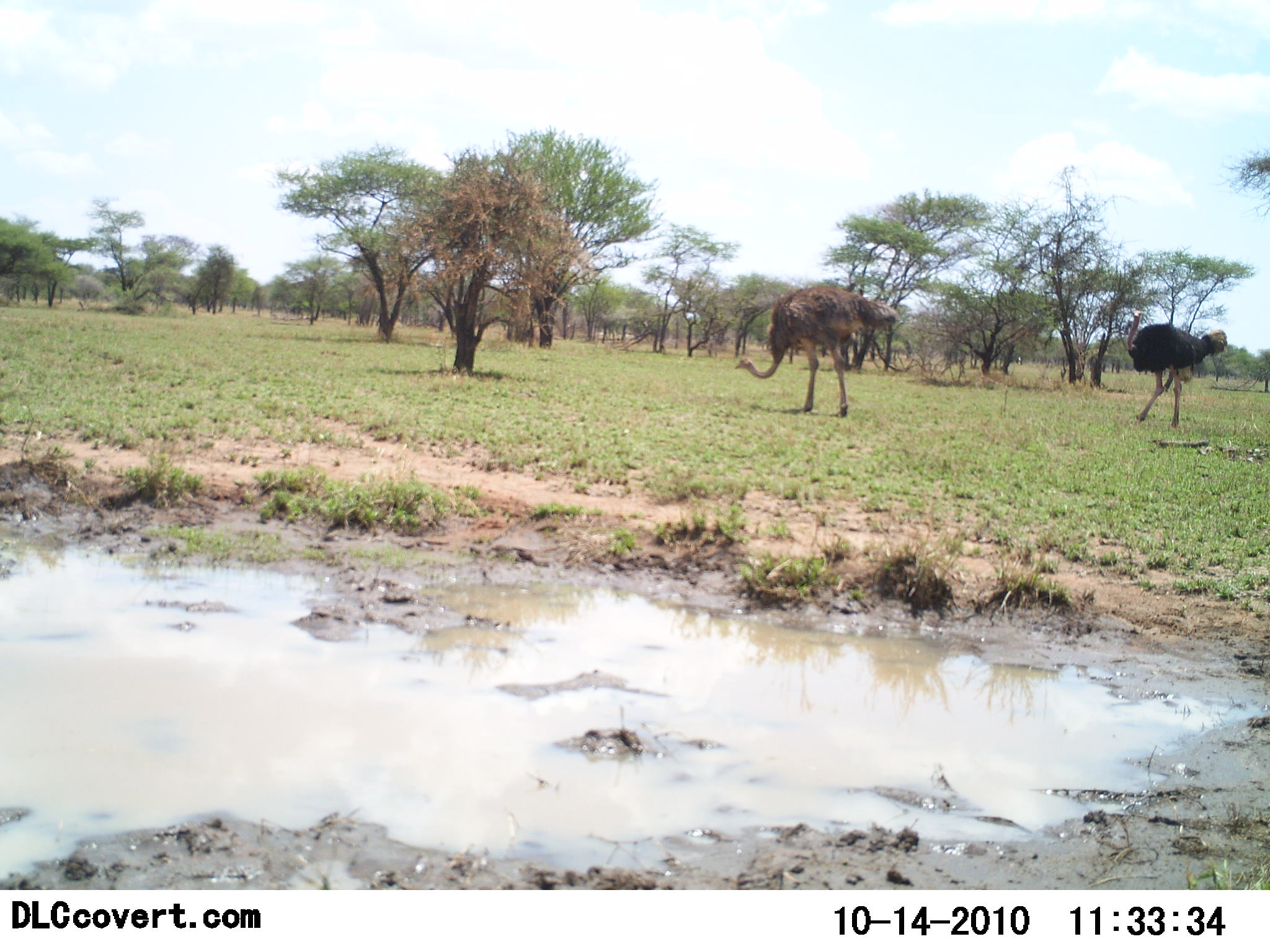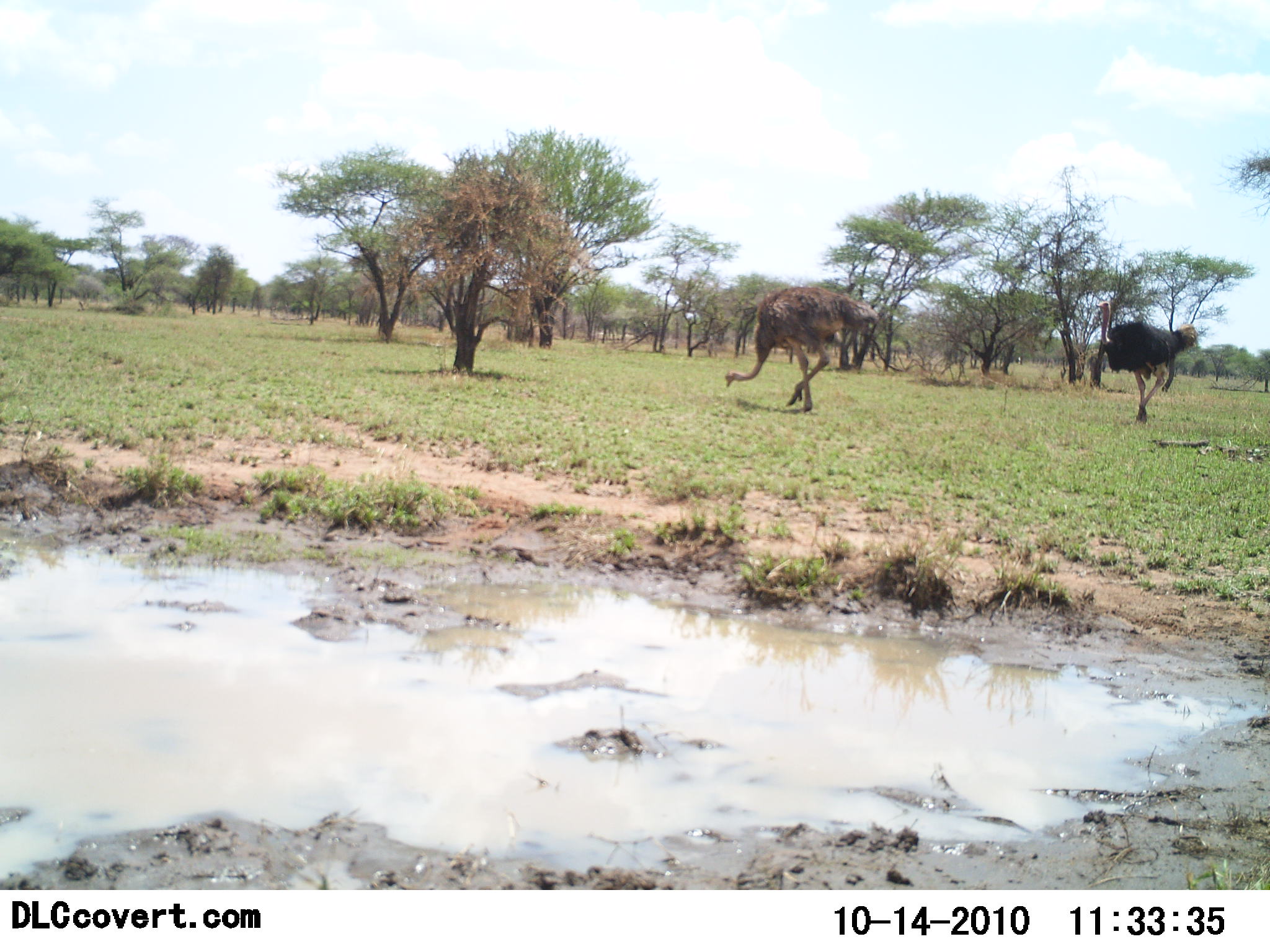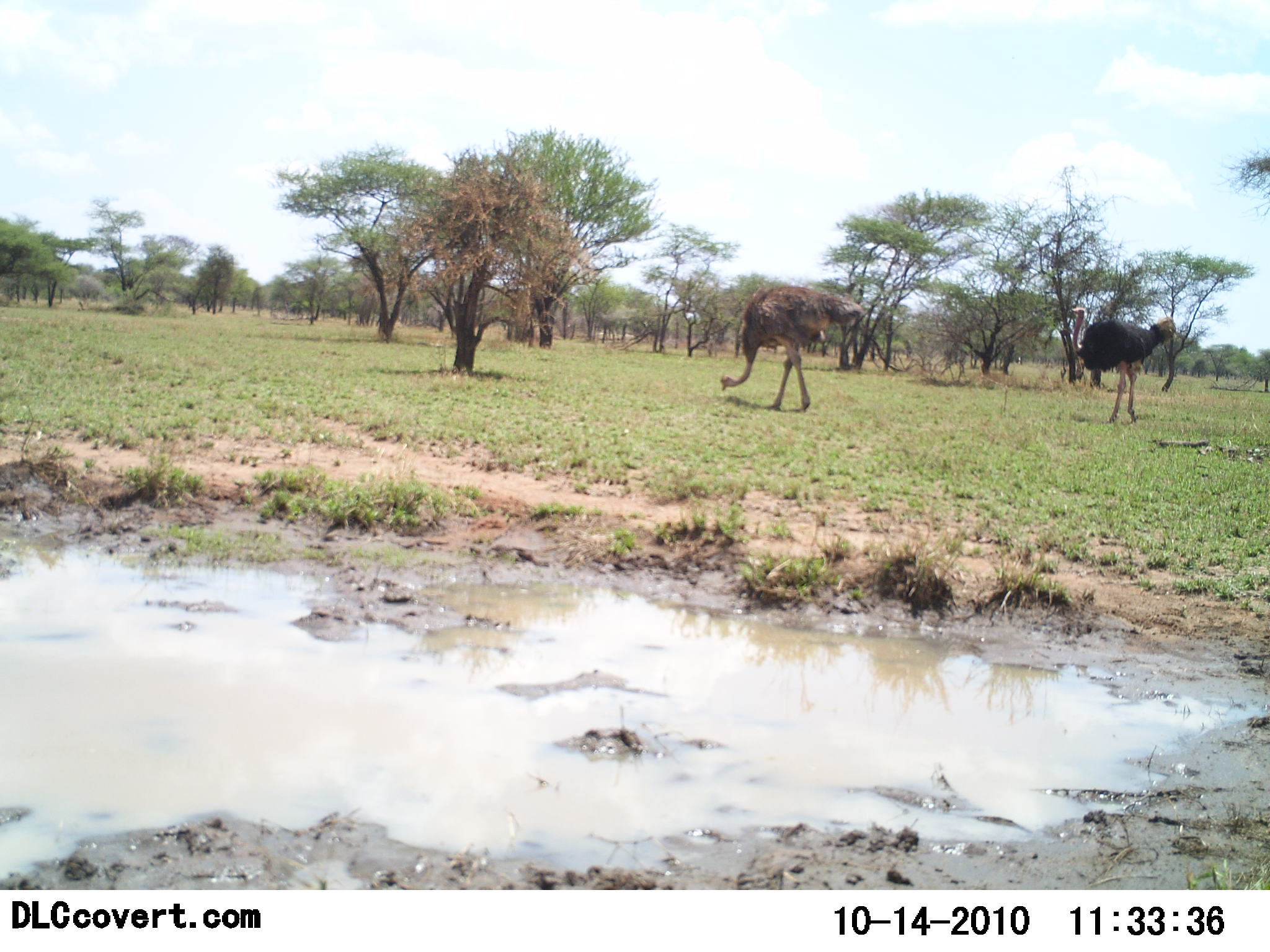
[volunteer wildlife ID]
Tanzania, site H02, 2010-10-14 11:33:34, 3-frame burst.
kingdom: Animalia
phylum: Chordata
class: Aves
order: Struthioniformes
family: Struthionidae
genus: Struthio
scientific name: Struthio camelus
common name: ostrich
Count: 2.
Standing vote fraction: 7%.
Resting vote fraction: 0%.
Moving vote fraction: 73%.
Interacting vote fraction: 0%.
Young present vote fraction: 0%.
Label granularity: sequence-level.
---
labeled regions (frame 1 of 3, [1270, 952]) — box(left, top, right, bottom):
animal: box(734, 286, 901, 419); box(1122, 309, 1229, 429)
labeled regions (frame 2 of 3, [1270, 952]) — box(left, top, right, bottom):
animal: box(721, 285, 879, 415); box(1094, 299, 1200, 425)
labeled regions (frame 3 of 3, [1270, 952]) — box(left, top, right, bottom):
animal: box(719, 284, 865, 415); box(1065, 306, 1177, 425)